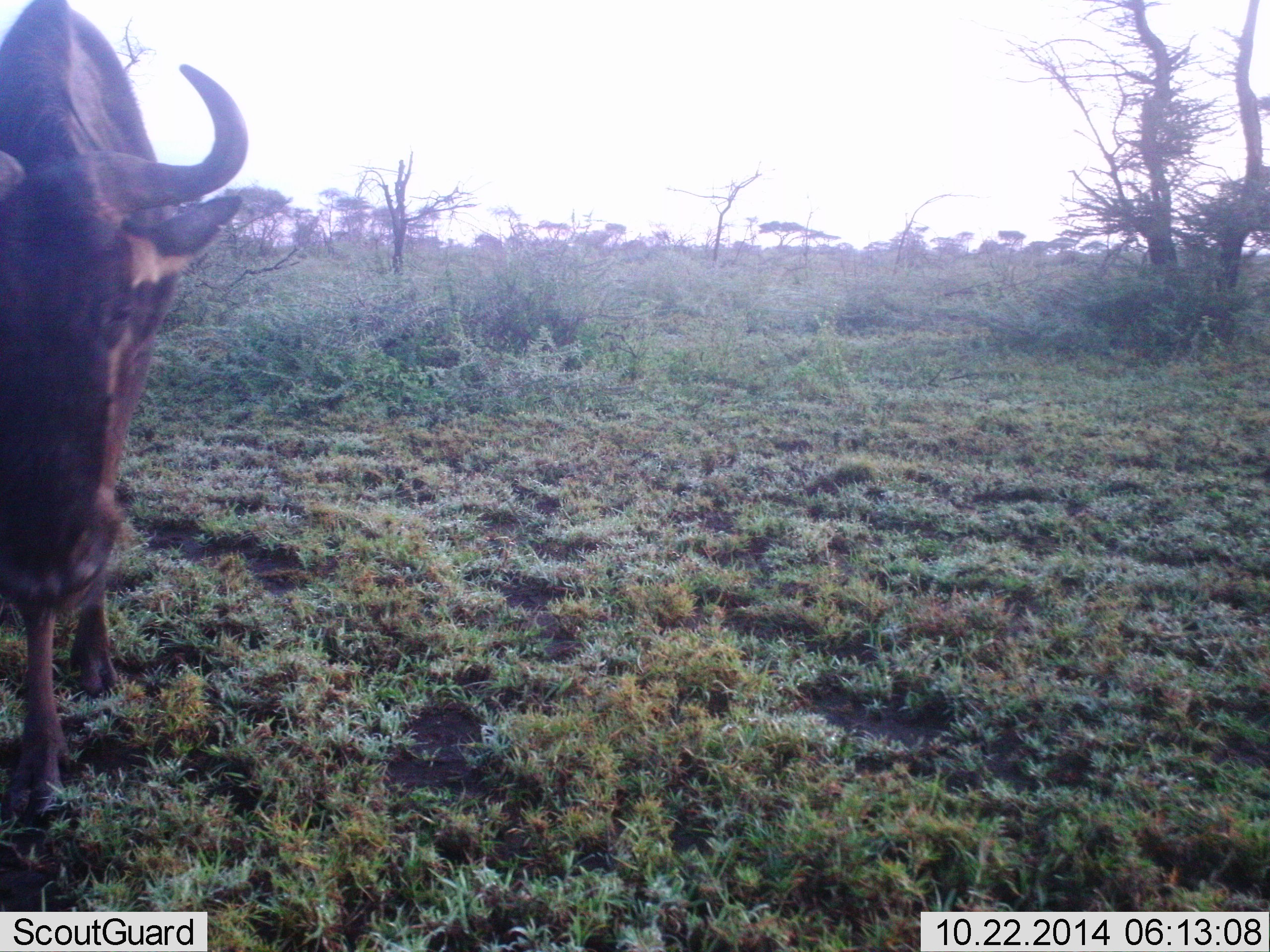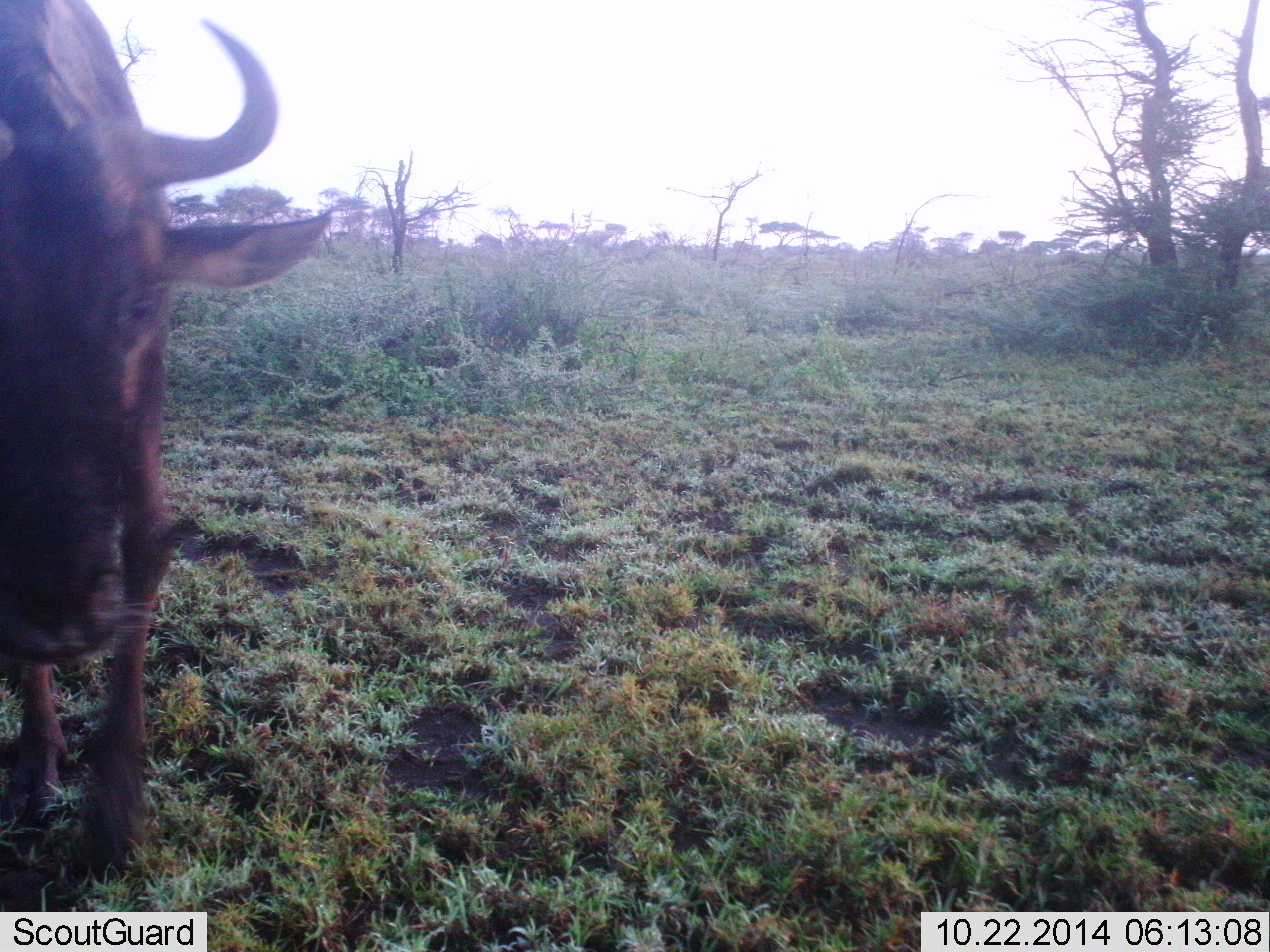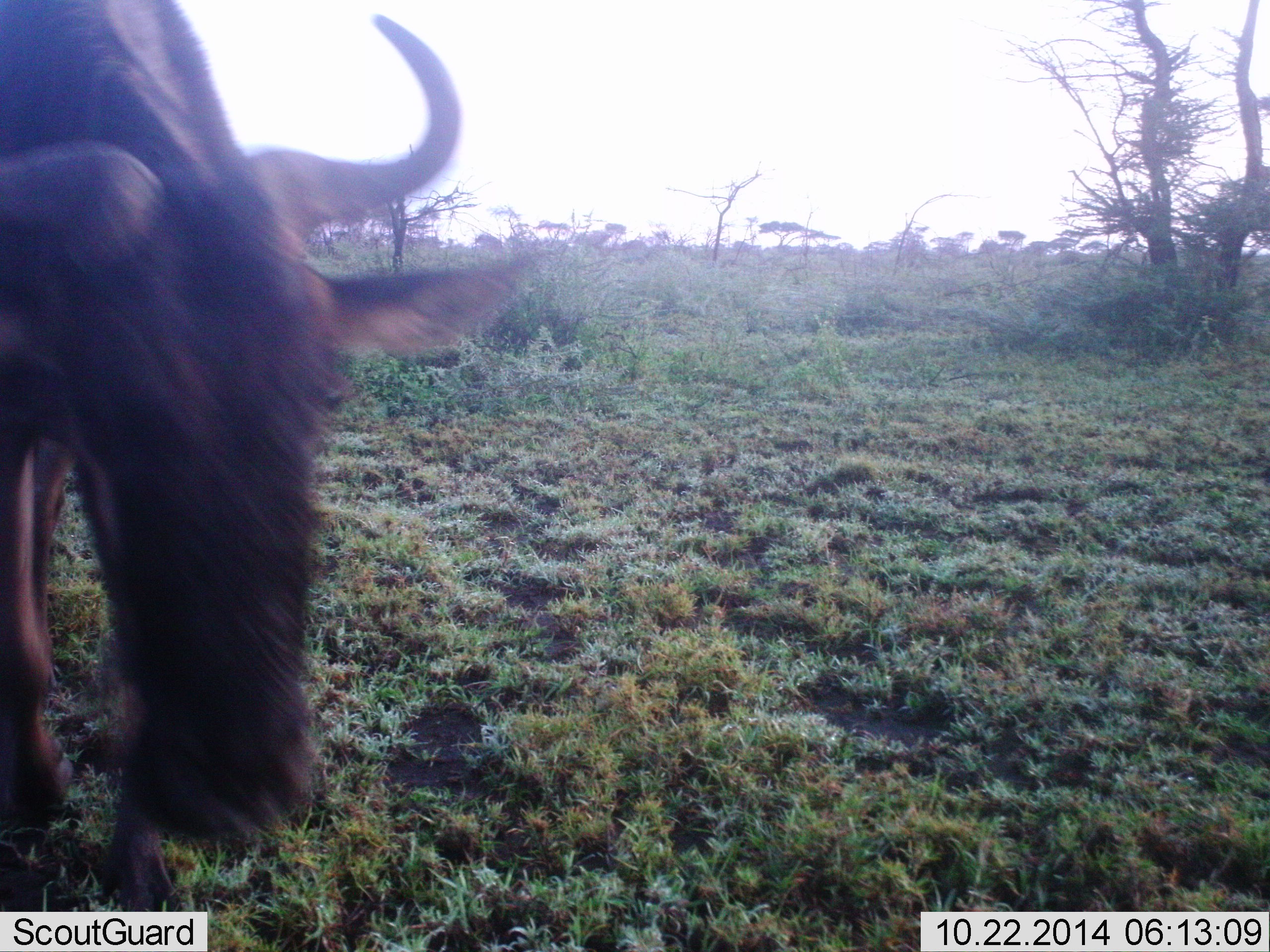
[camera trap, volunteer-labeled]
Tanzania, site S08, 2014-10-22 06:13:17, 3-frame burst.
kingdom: Animalia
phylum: Chordata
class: Mammalia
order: Artiodactyla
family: Bovidae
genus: Connochaetes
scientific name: Connochaetes taurinus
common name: blue wildebeest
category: wildebeest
Wildebeest (blue wildebeest) (Connochaetes taurinus), count 1. Behavior (volunteer vote fractions): standing 20%, resting 0%, moving 80%, interacting 0%. Young present (vote fraction): 10%. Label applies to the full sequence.